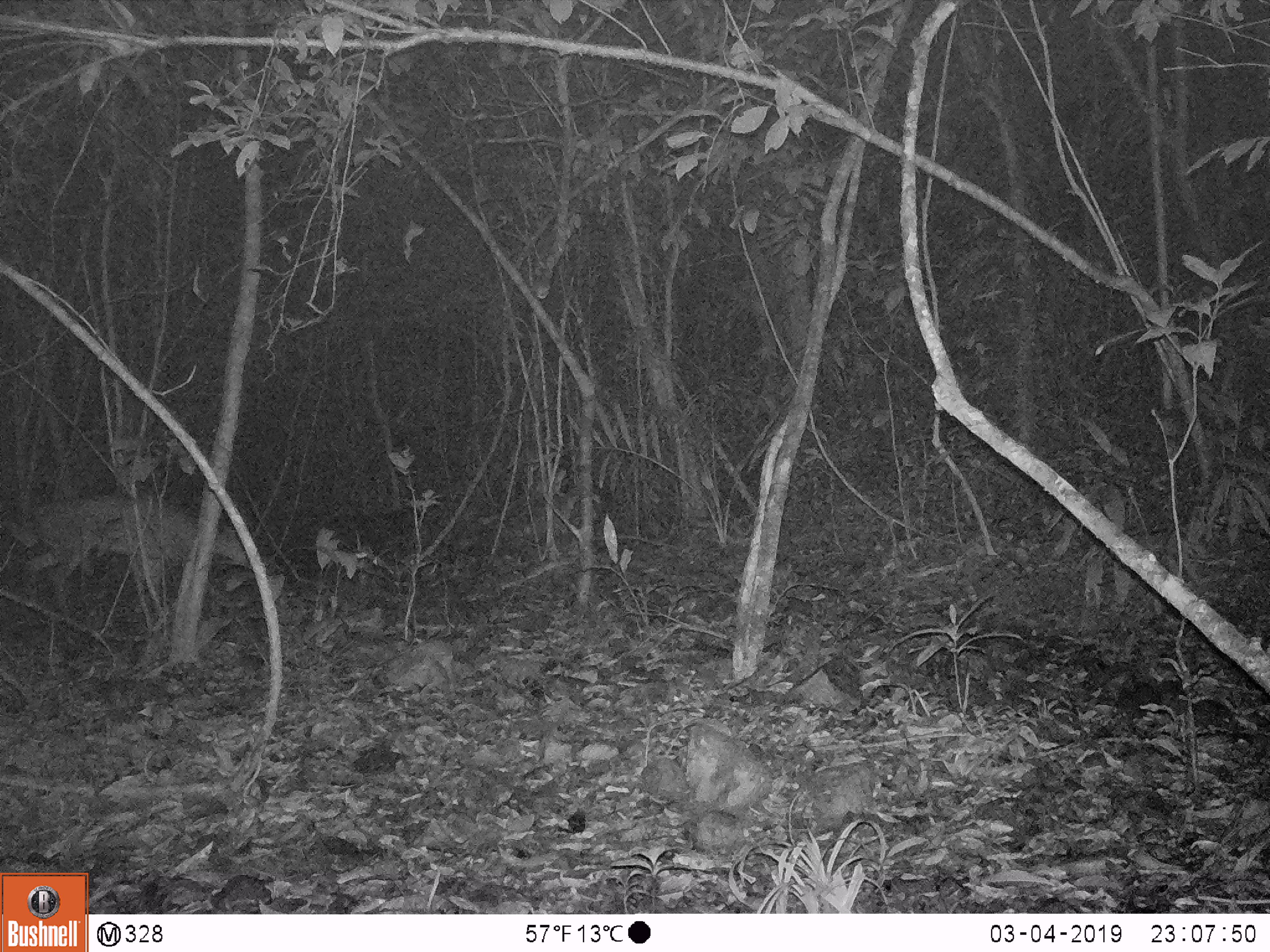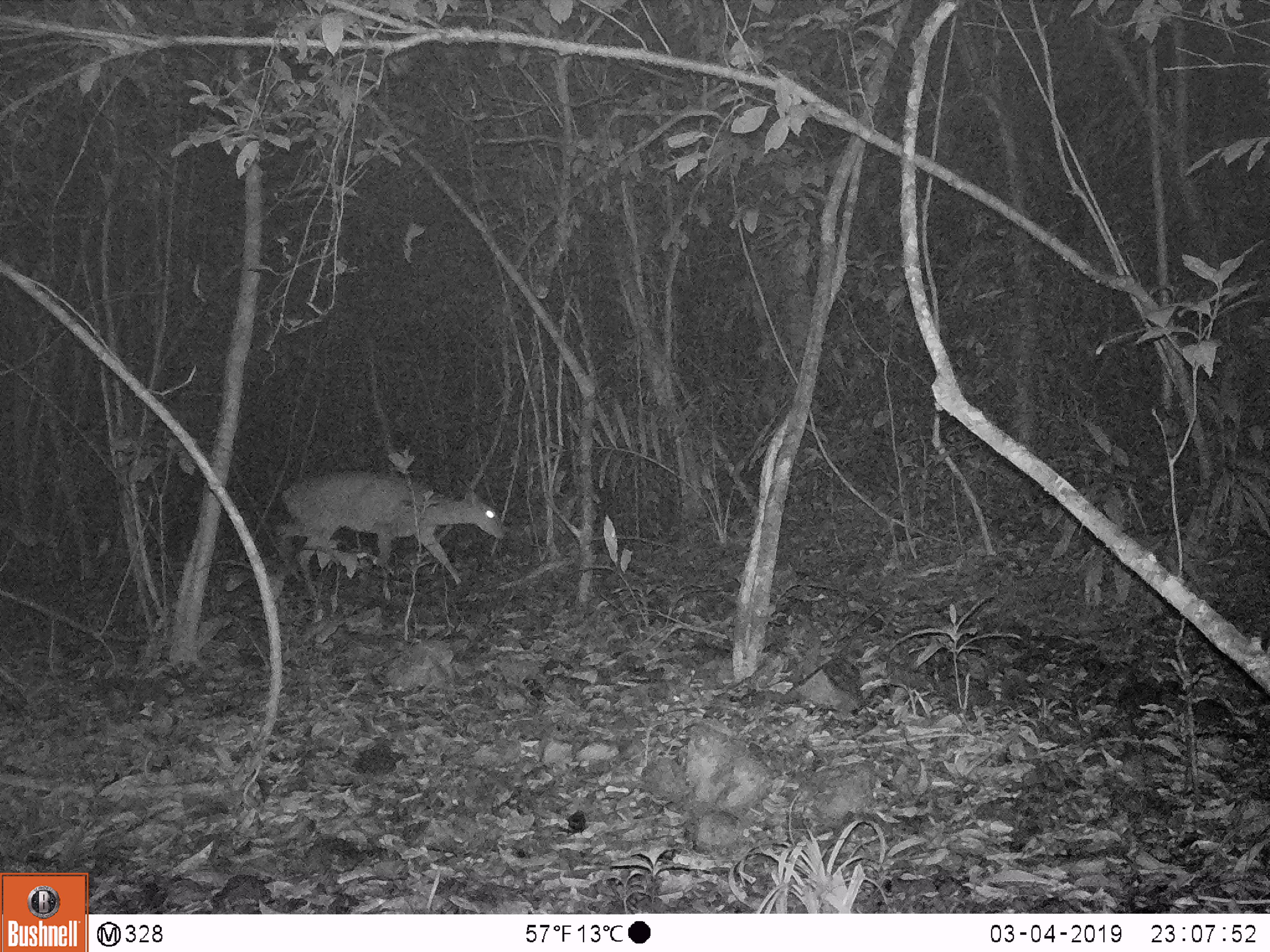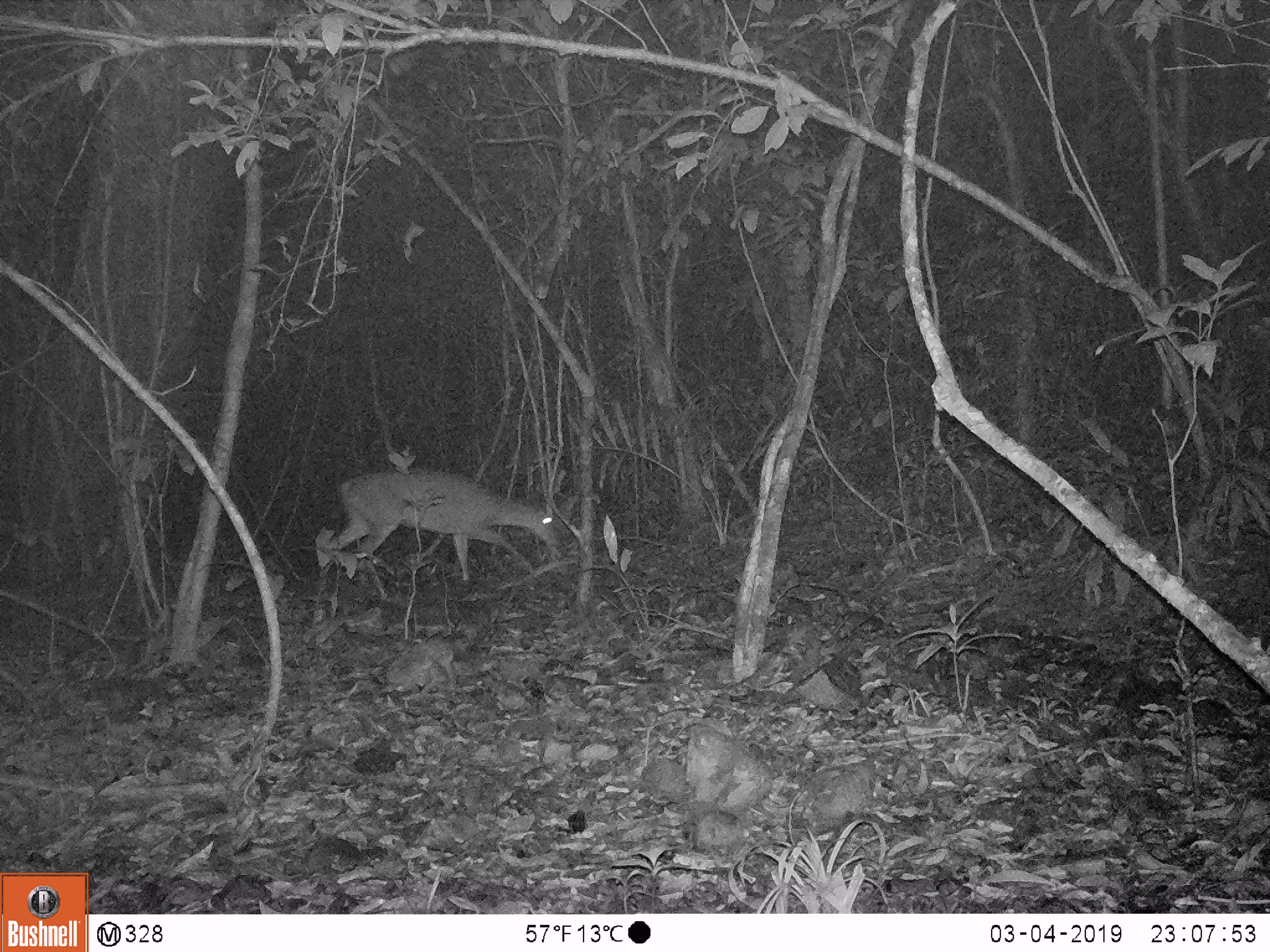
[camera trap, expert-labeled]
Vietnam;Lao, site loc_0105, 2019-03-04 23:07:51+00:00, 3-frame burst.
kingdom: Animalia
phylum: Chordata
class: Mammalia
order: Artiodactyla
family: Cervidae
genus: Muntiacus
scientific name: Muntiacus vuquangensis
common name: large-antlered muntjac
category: large antlered muntjac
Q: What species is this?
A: Large antlered muntjac (large-antlered muntjac) (Muntiacus vuquangensis).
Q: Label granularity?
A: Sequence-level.